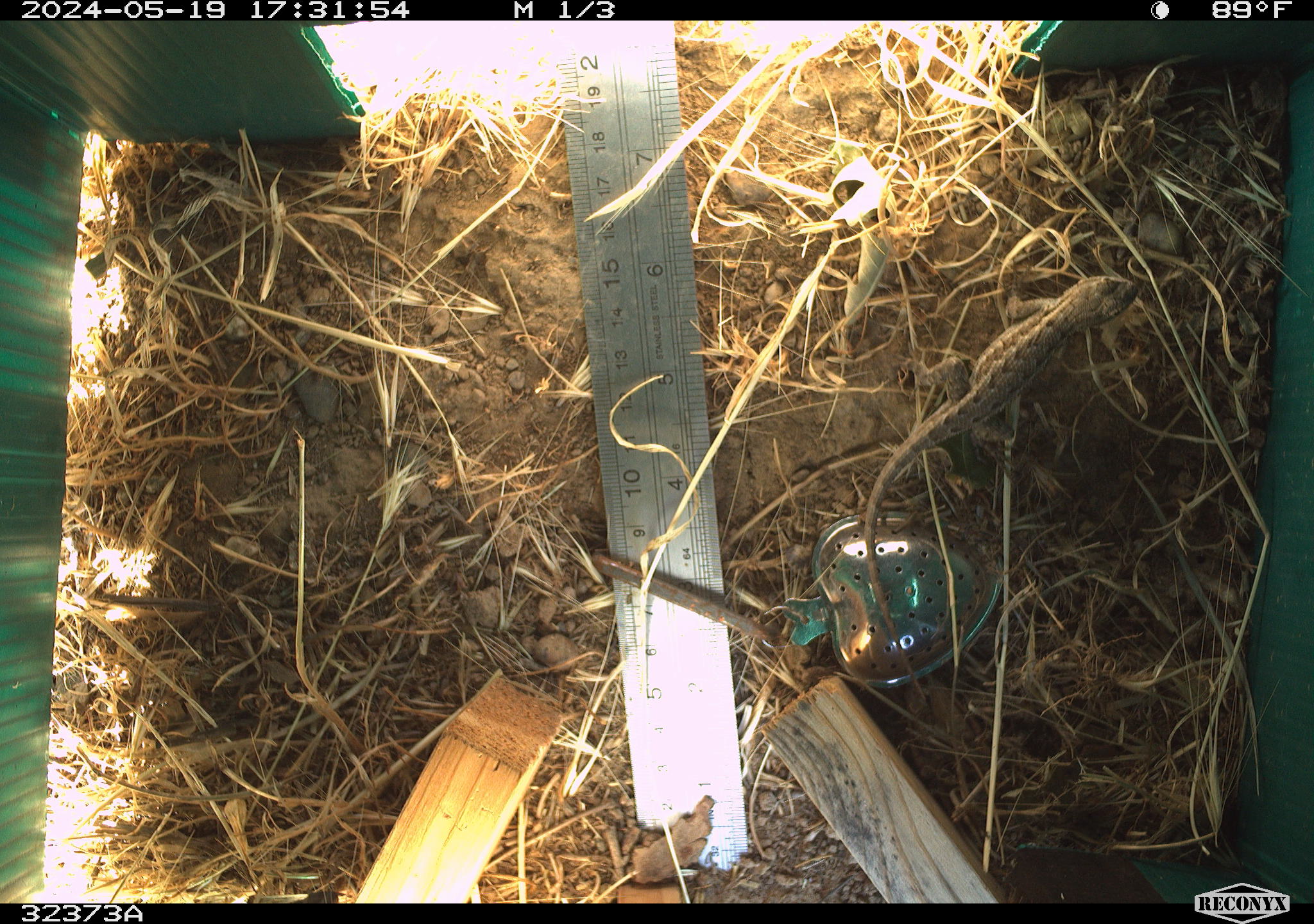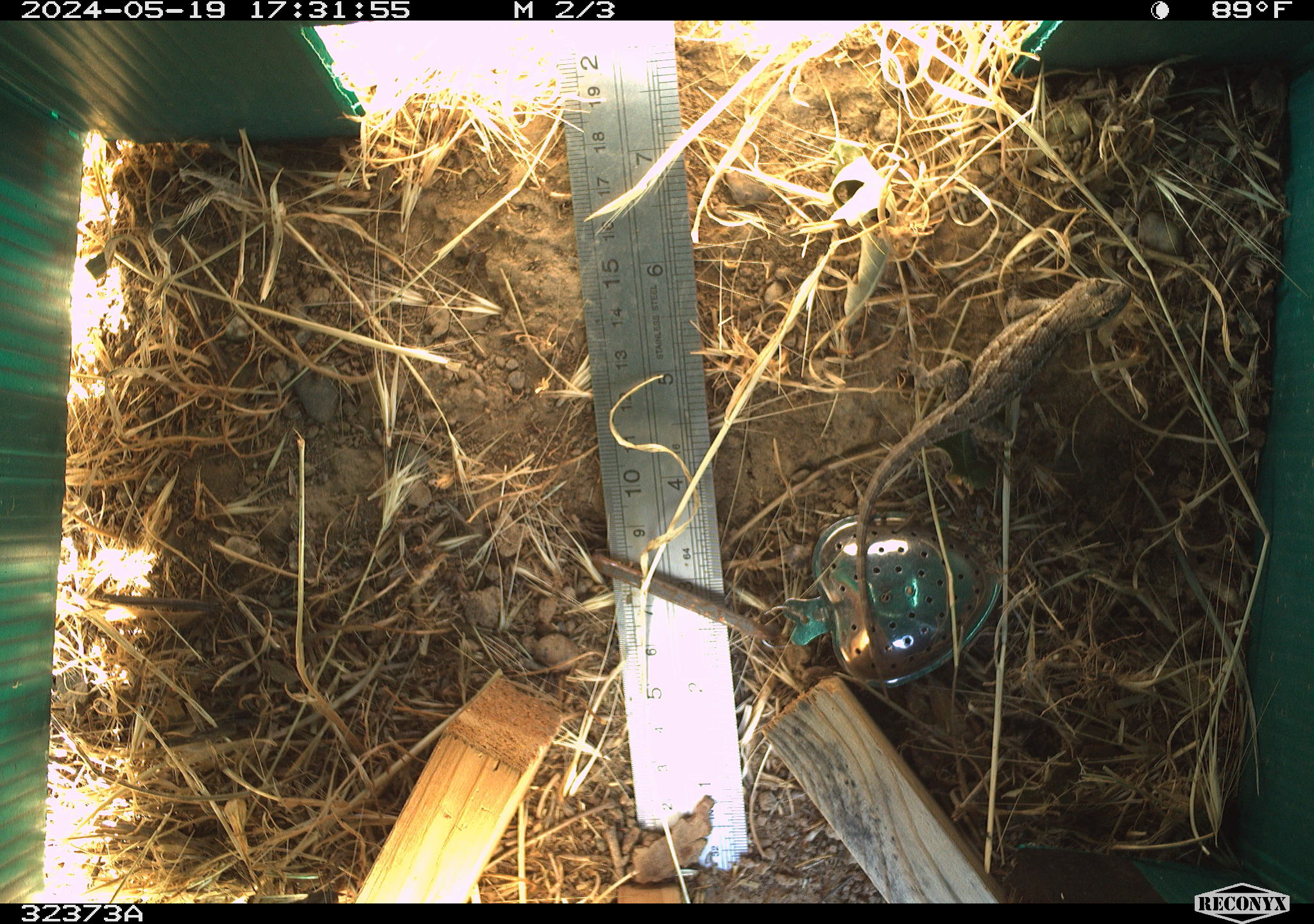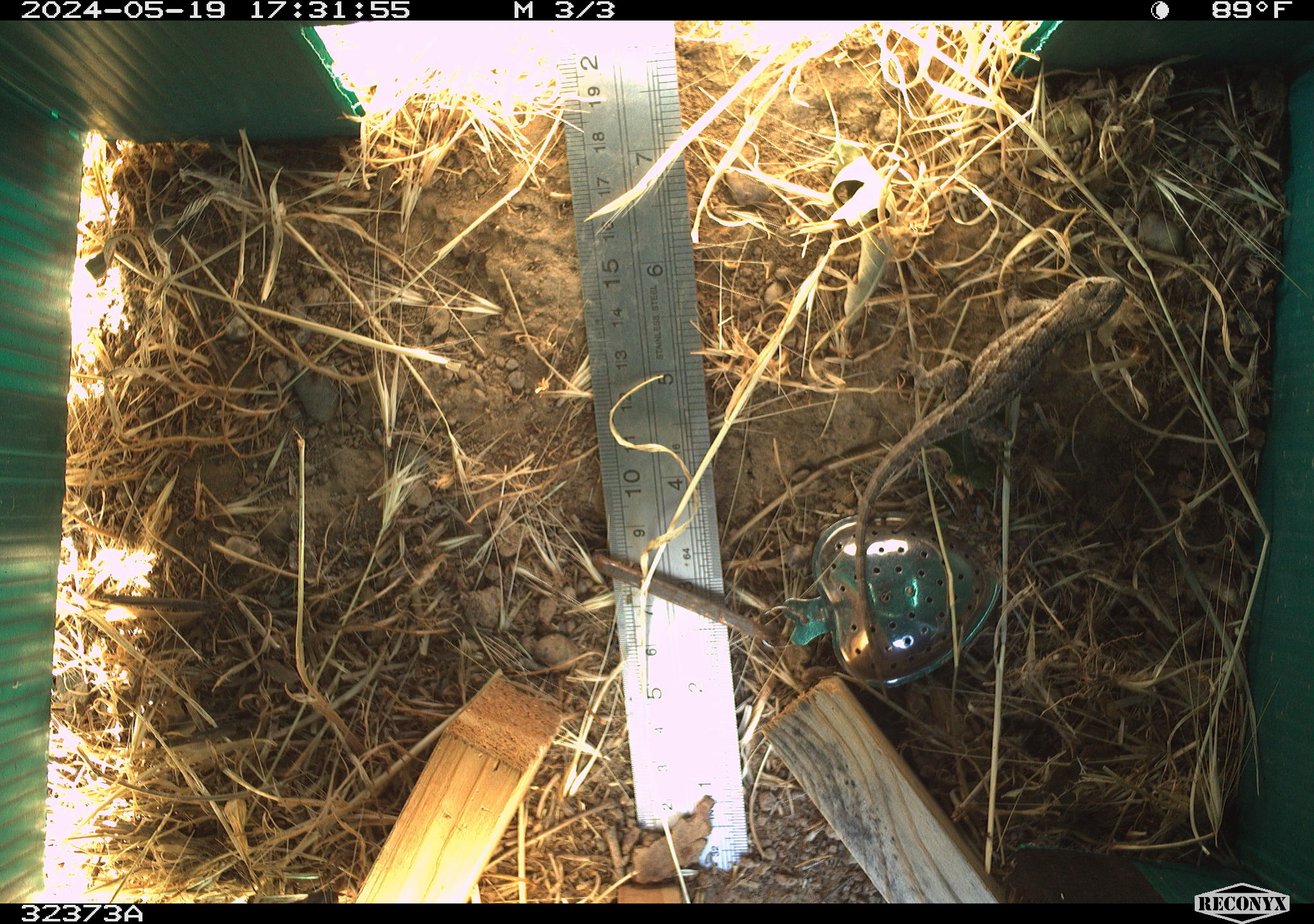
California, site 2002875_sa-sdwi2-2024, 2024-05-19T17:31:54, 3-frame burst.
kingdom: Animalia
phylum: Chordata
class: Reptilia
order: Squamata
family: Phrynosomatidae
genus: Sceloporus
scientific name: Sceloporus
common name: spiny lizards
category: sceloporus species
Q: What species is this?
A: Sceloporus species (spiny lizards) (Sceloporus).